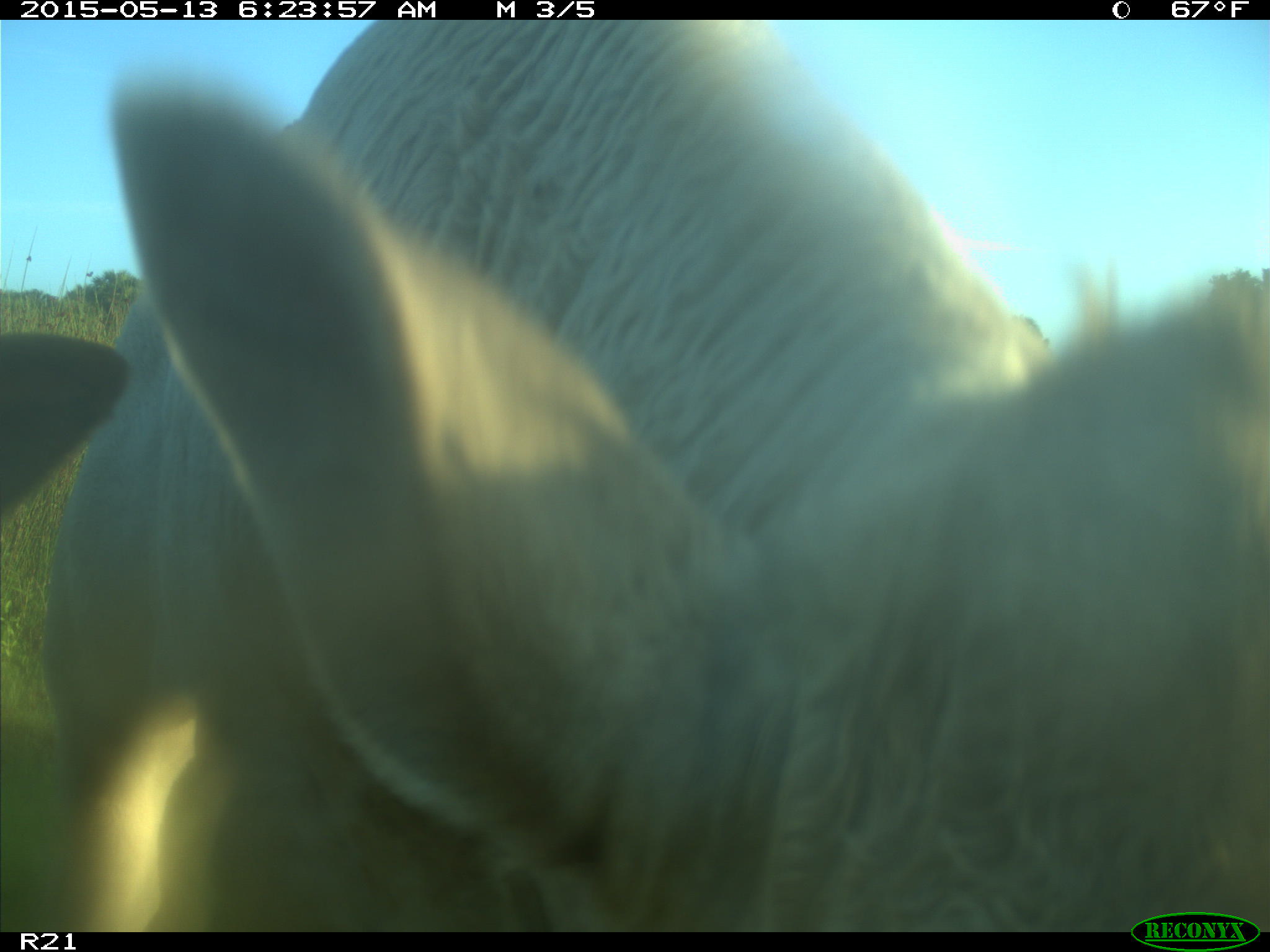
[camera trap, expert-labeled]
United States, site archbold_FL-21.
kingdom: Animalia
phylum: Chordata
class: Mammalia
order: Artiodactyla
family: Bovidae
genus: Bos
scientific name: Bos taurus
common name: domestic cow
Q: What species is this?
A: Bos taurus (domestic cow).